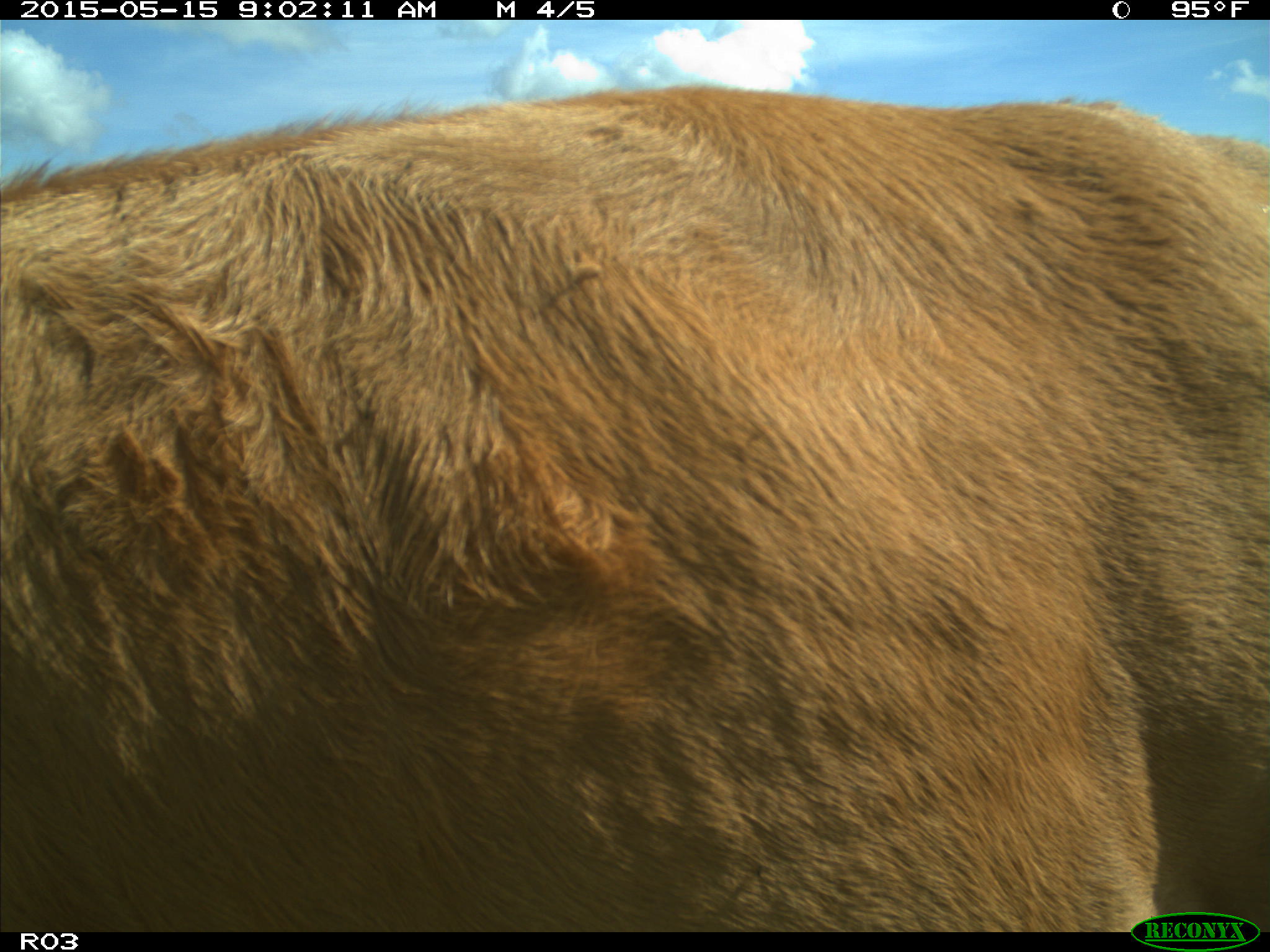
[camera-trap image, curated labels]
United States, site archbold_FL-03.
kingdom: Animalia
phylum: Chordata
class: Mammalia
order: Artiodactyla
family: Bovidae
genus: Bos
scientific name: Bos taurus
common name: domestic cow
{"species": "Bos taurus (domestic cow)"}